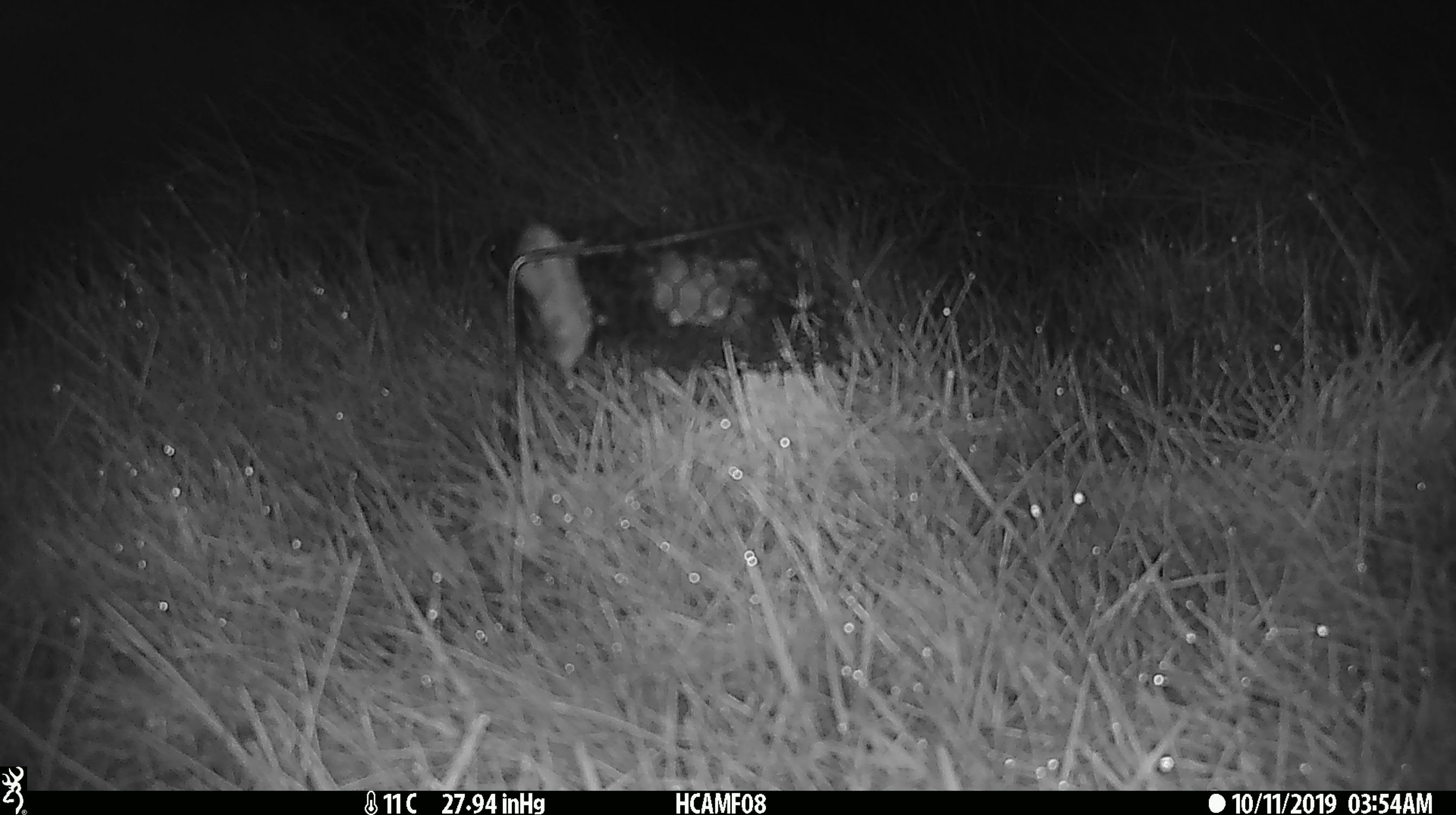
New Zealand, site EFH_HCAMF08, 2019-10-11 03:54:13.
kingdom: Animalia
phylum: Chordata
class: Mammalia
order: Rodentia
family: Muridae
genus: Mus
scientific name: Mus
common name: mouse